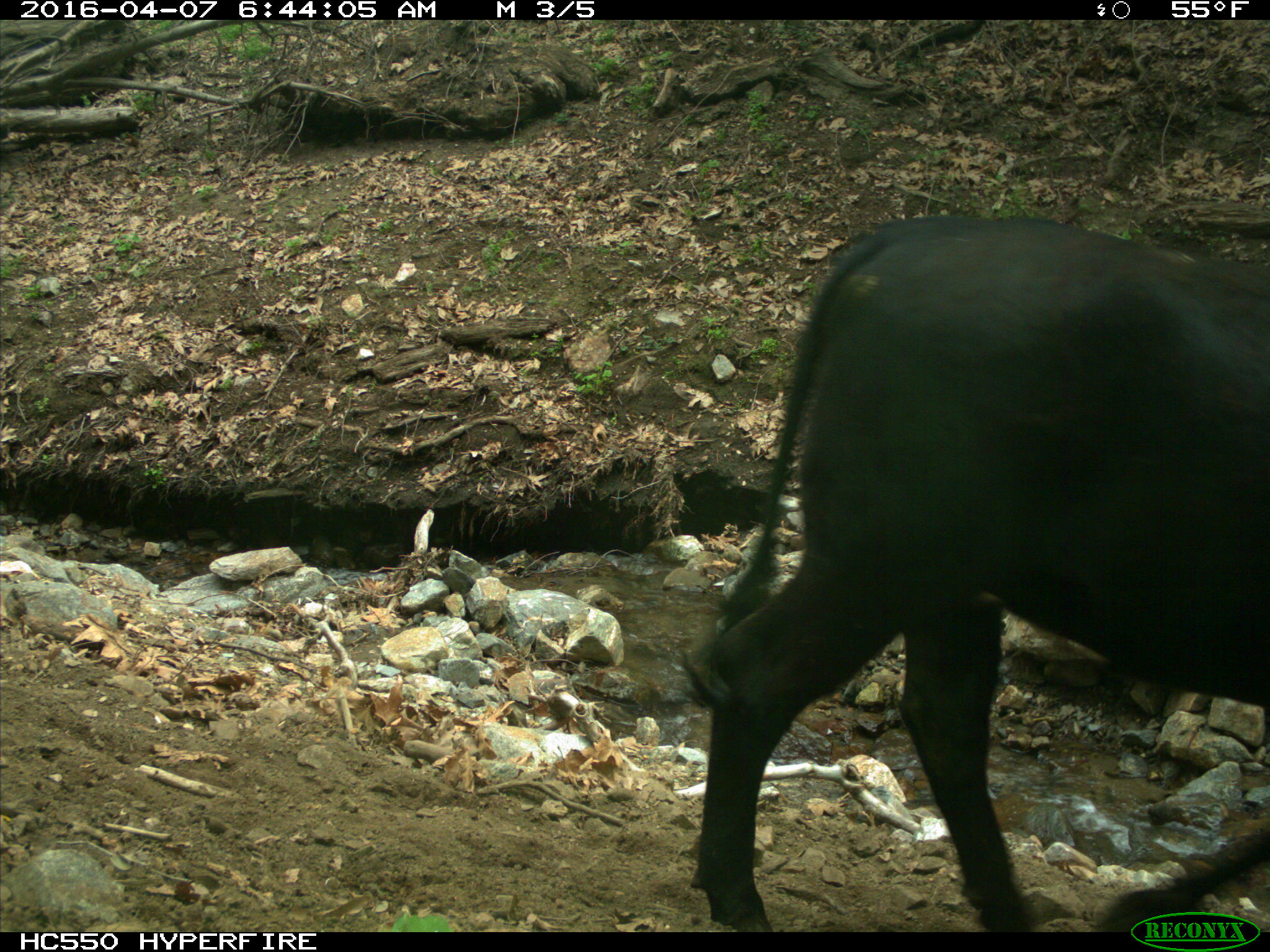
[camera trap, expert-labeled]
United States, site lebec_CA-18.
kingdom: Animalia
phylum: Chordata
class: Mammalia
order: Artiodactyla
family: Bovidae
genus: Bos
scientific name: Bos taurus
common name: domestic cow